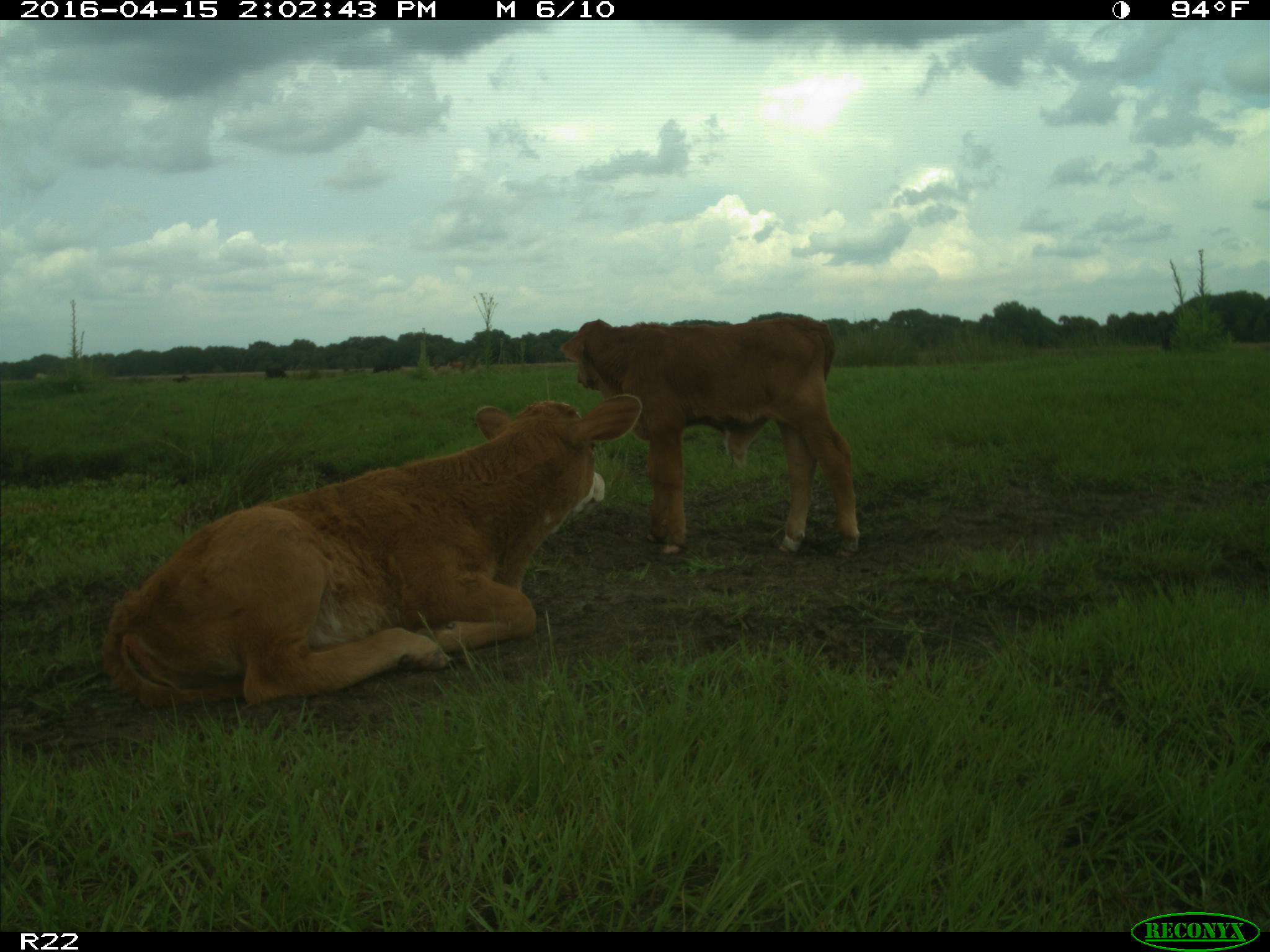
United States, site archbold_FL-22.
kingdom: Animalia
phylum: Chordata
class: Mammalia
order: Artiodactyla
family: Bovidae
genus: Bos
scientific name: Bos taurus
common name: domestic cow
Bos taurus (domestic cow).